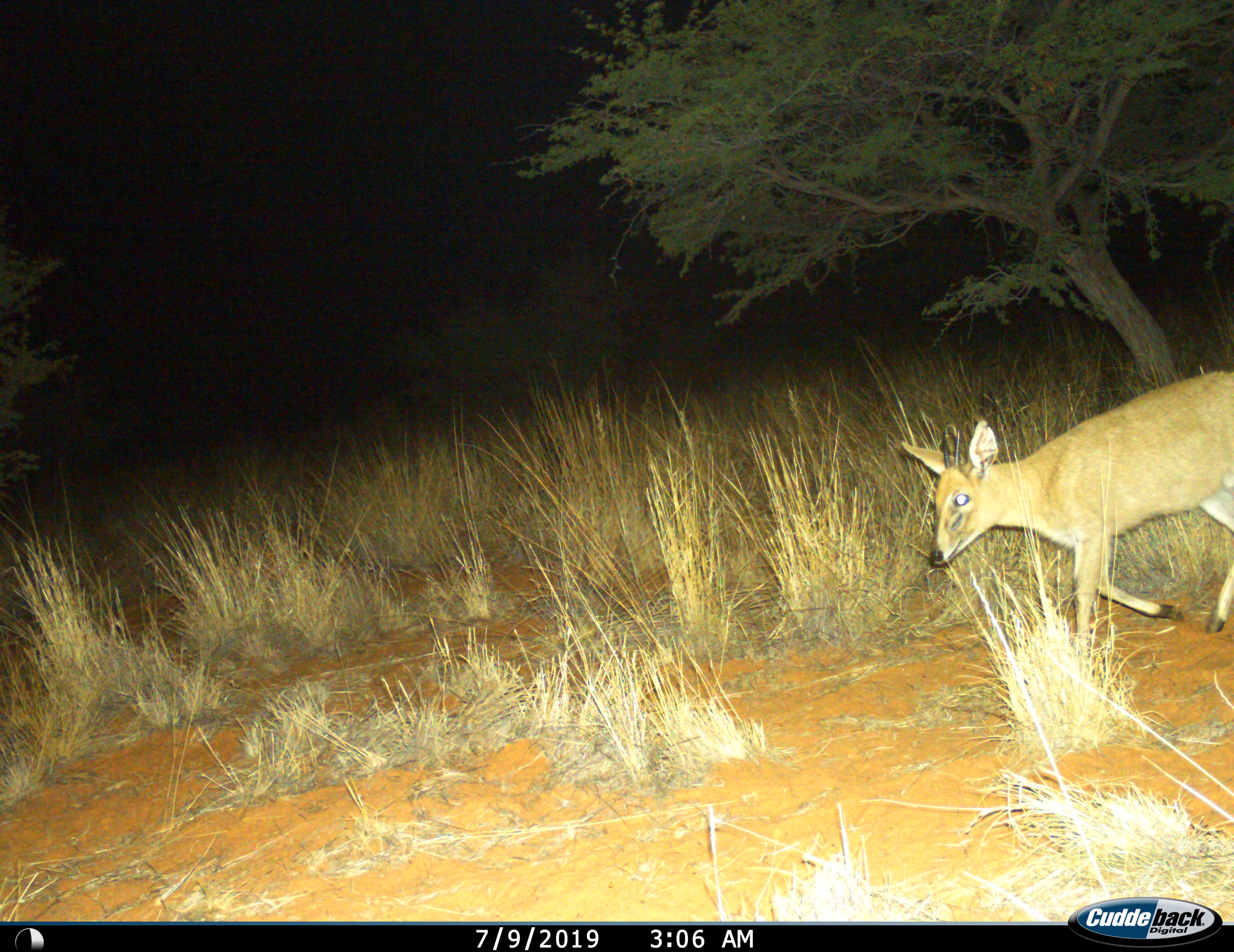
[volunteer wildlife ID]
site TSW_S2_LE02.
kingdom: Animalia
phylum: Chordata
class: Mammalia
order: Artiodactyla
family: Bovidae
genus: Sylvicapra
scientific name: Sylvicapra grimmia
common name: common duiker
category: duikercommongrey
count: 1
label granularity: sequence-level